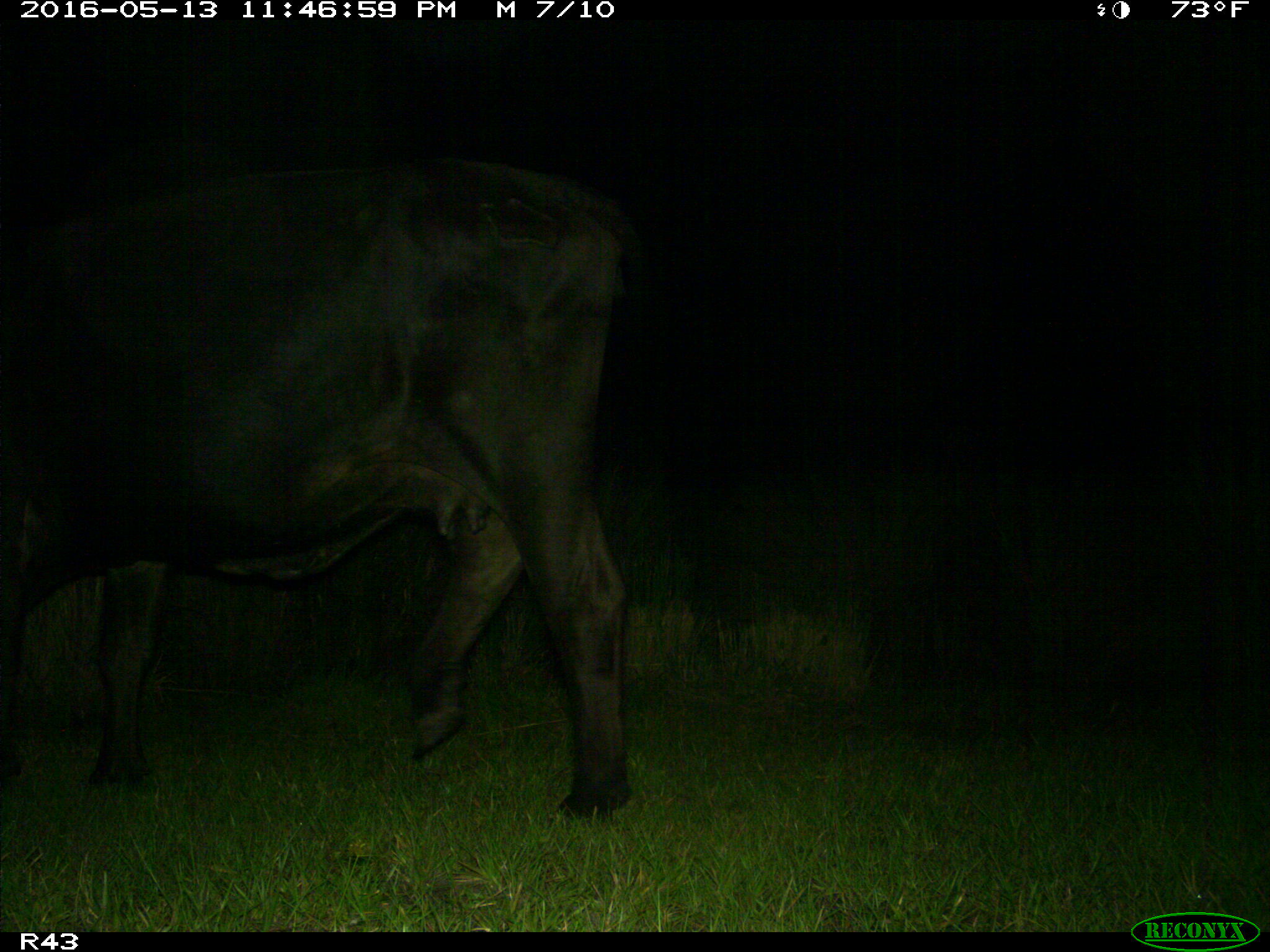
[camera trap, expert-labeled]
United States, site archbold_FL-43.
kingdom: Animalia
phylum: Chordata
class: Mammalia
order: Artiodactyla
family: Bovidae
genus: Bos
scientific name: Bos taurus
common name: domestic cow